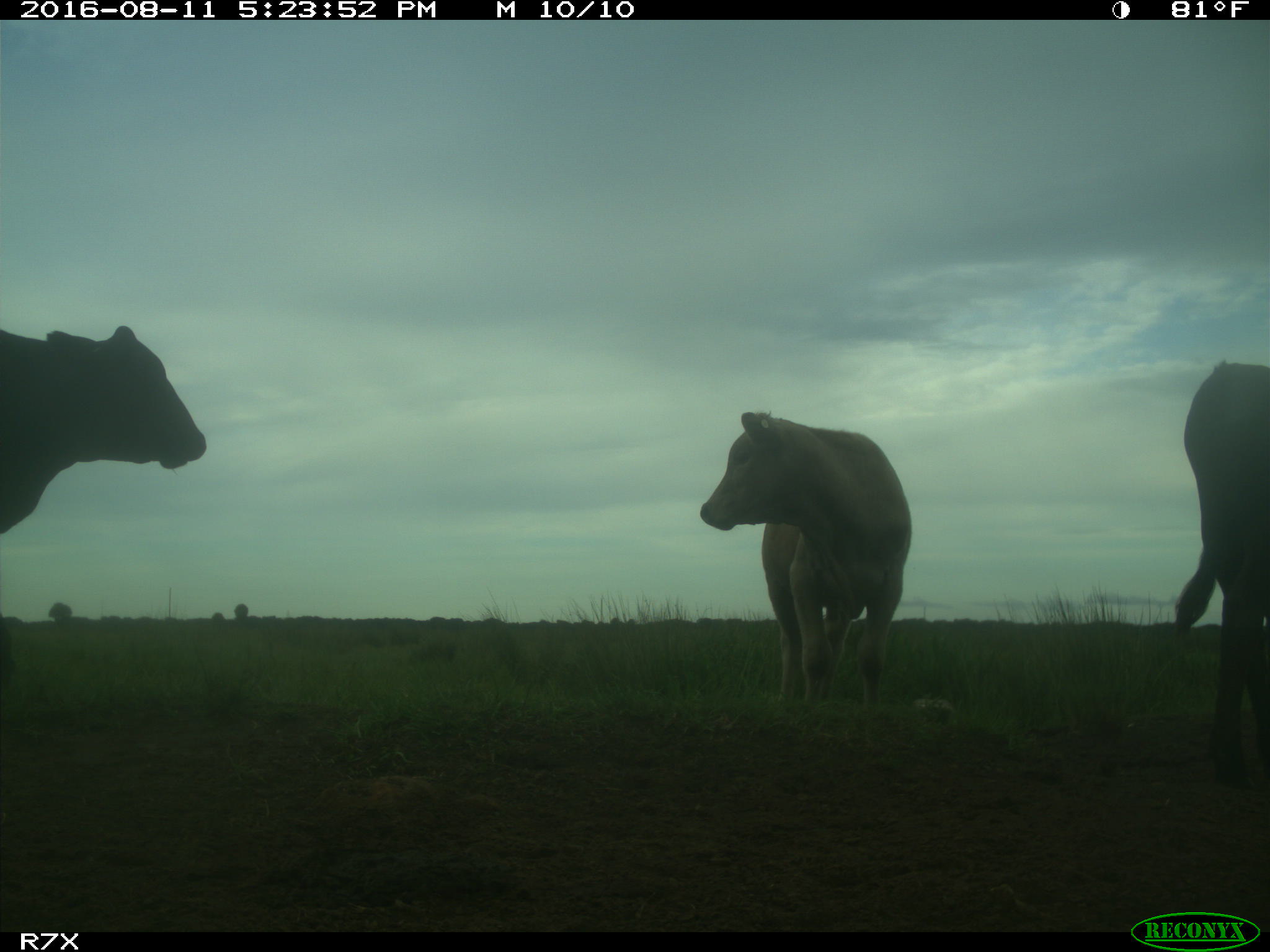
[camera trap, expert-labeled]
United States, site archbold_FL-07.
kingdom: Animalia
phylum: Chordata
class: Mammalia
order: Artiodactyla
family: Bovidae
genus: Bos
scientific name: Bos taurus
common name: domestic cow